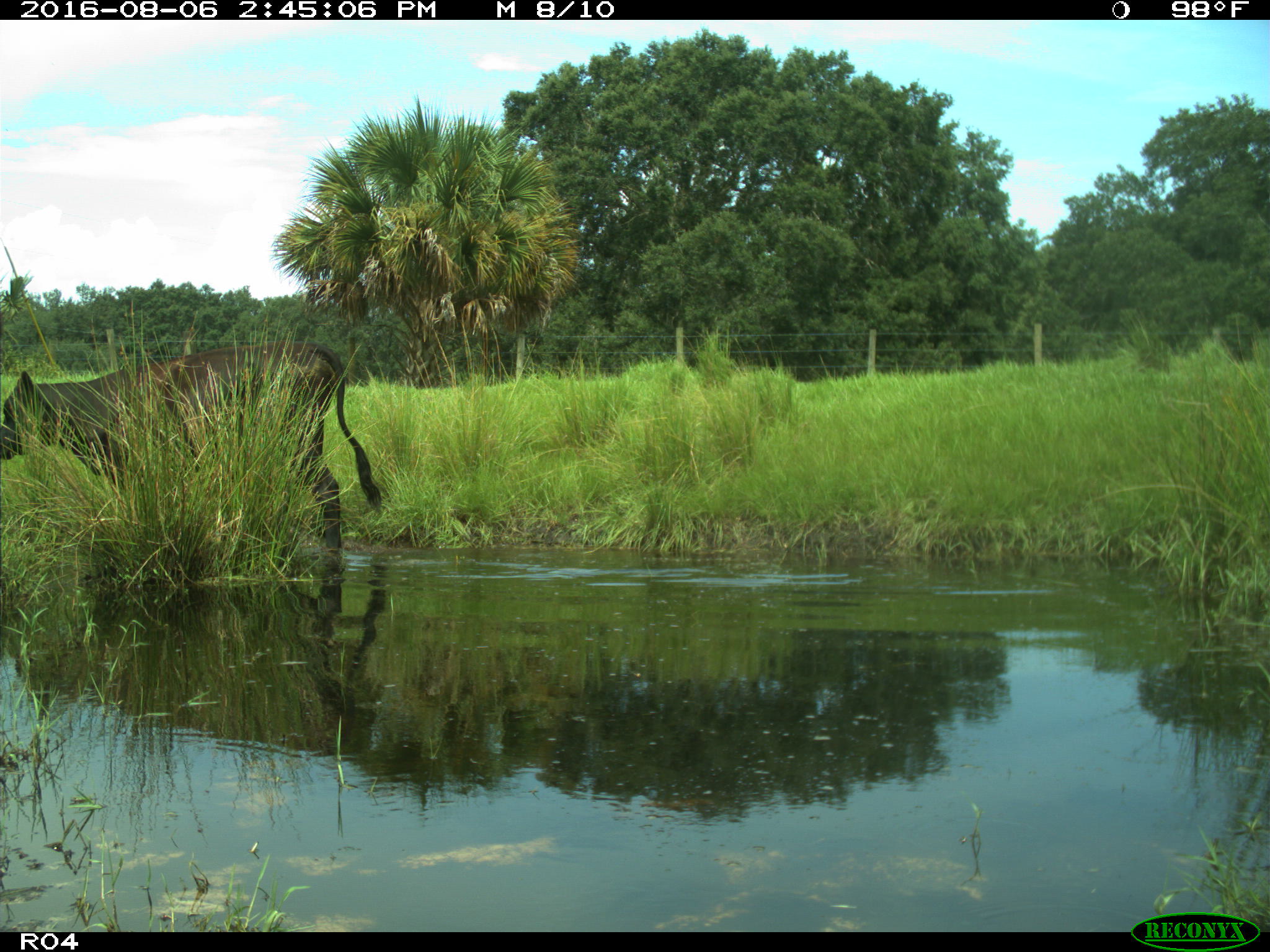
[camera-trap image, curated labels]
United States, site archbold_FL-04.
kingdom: Animalia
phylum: Chordata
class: Mammalia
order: Artiodactyla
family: Bovidae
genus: Bos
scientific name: Bos taurus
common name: domestic cow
Bos taurus (domestic cow).